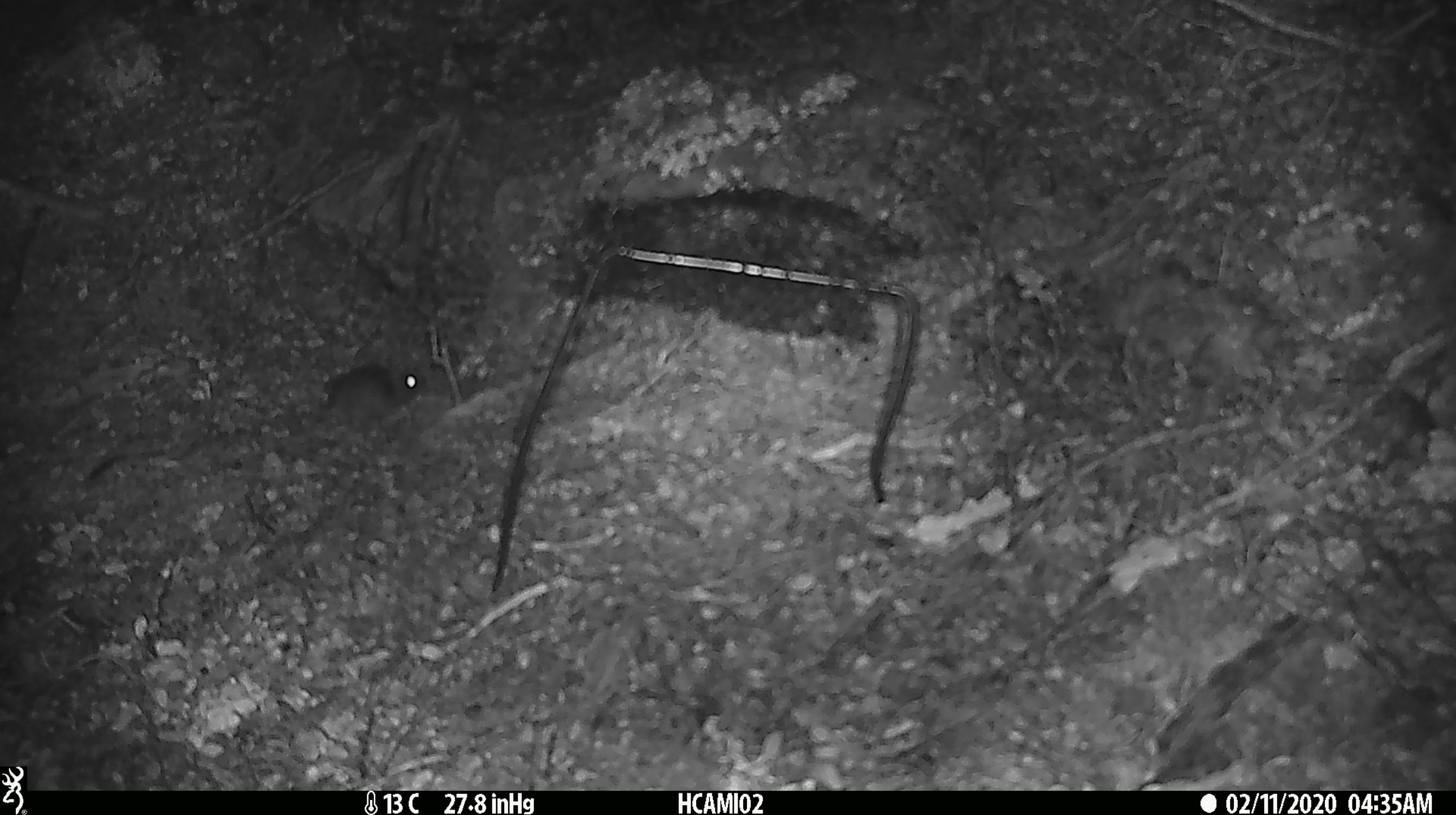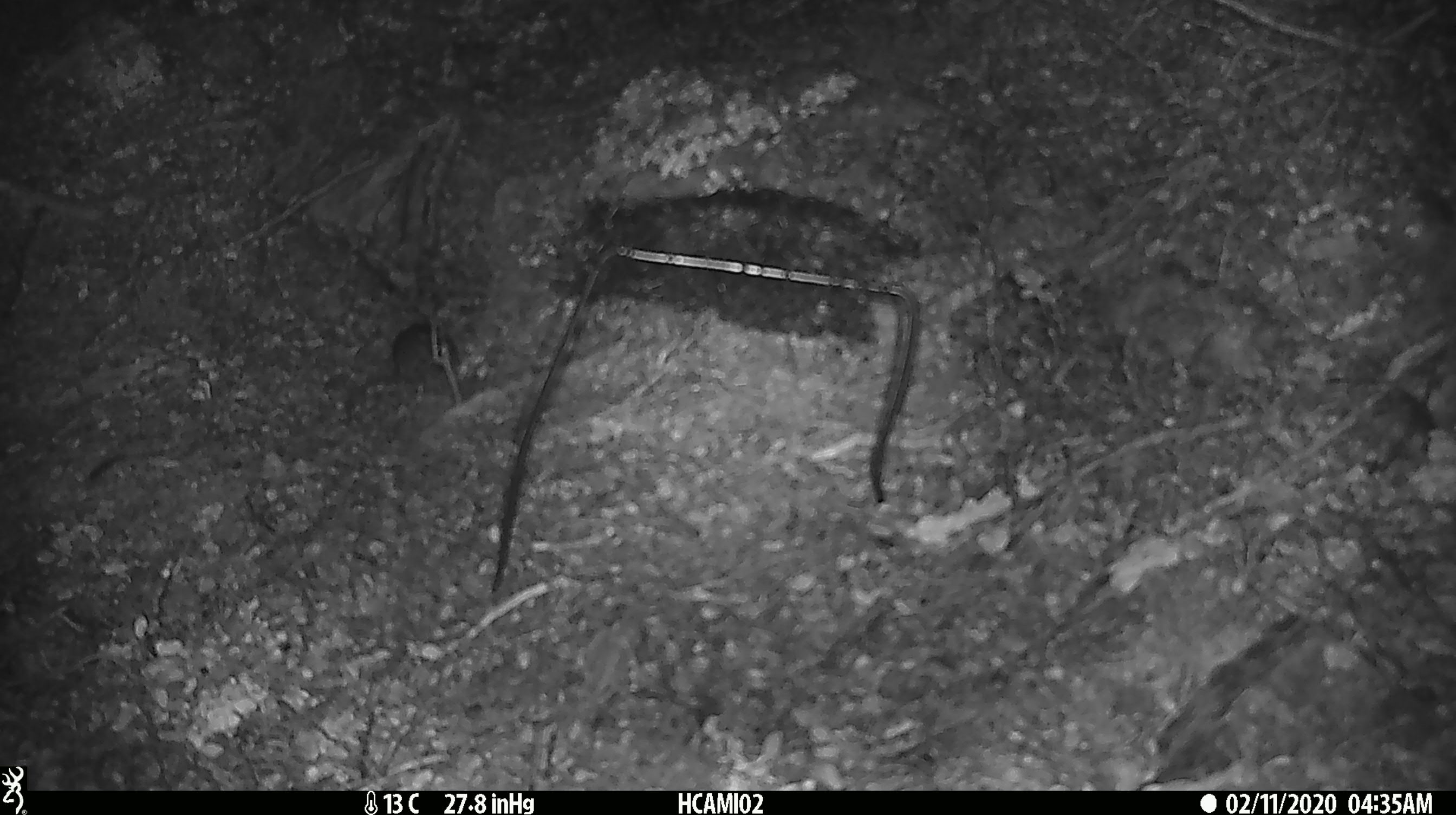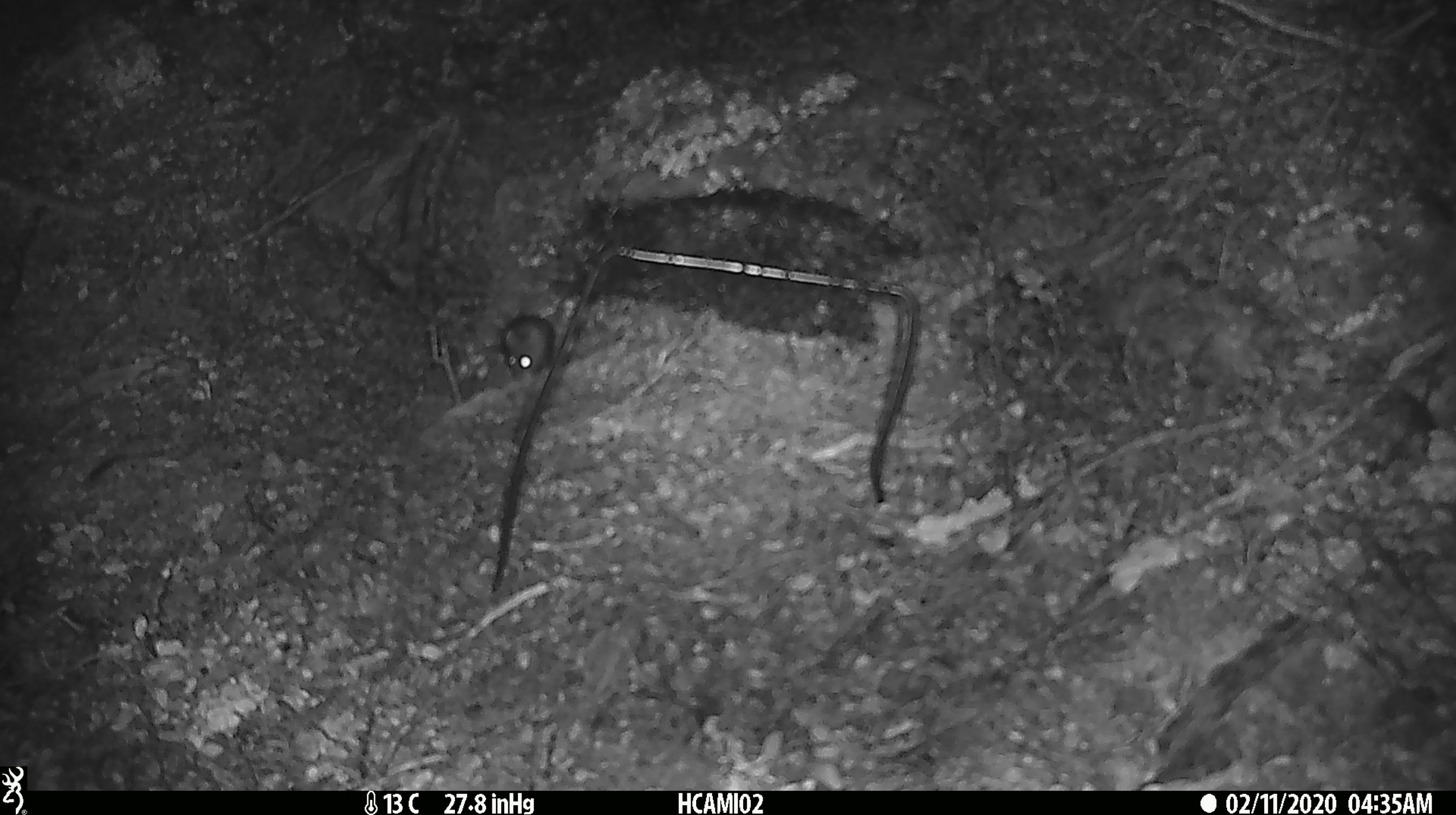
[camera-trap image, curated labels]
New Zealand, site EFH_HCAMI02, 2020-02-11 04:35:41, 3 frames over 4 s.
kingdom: Animalia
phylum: Chordata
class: Mammalia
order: Rodentia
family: Muridae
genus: Mus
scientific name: Mus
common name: mouse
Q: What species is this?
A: Mouse (Mus).